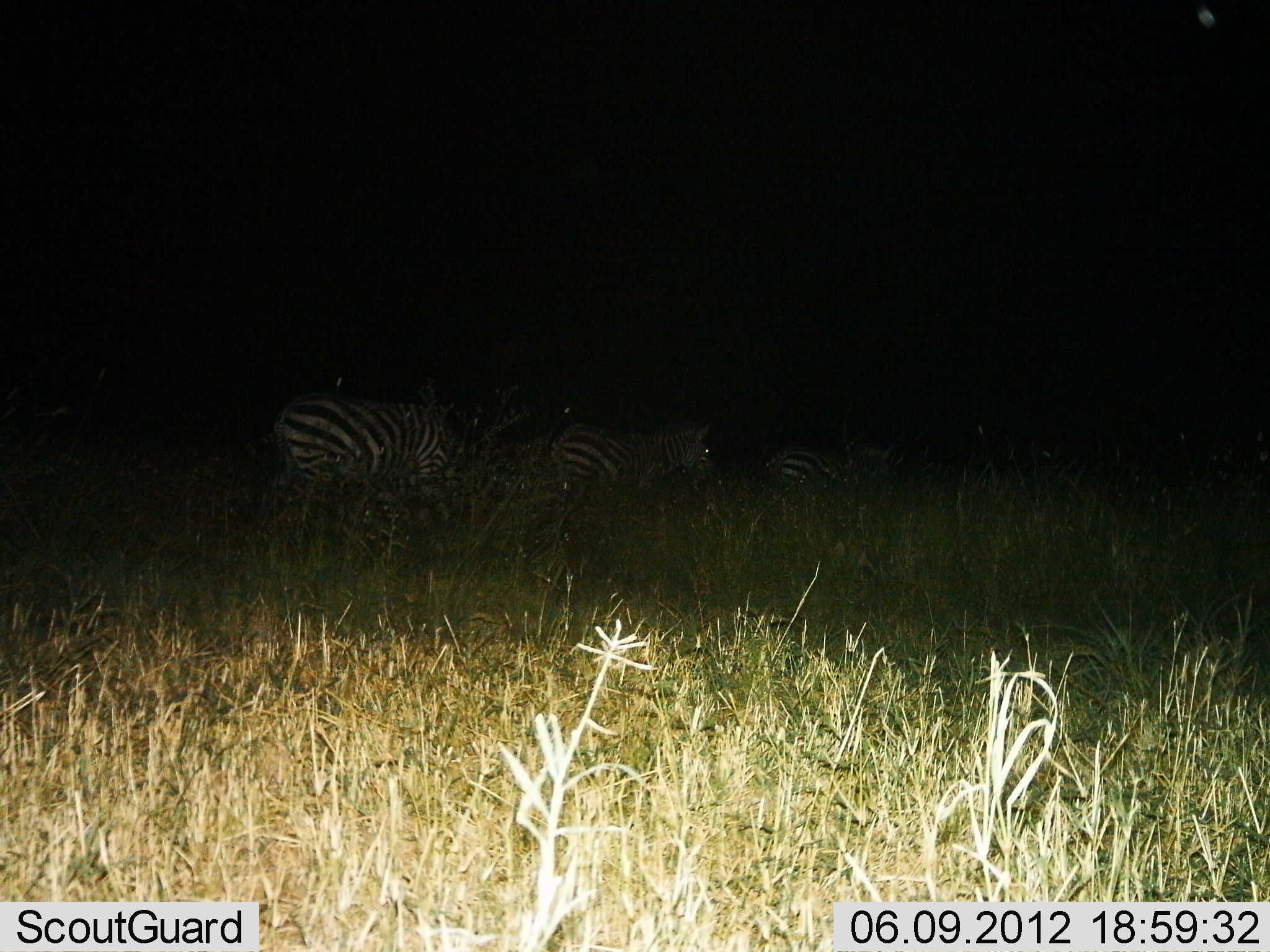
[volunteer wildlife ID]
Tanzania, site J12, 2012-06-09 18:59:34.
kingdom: Animalia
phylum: Chordata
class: Mammalia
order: Perissodactyla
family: Equidae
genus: Equus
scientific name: Equus quagga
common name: plains zebra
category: zebra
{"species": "zebra (plains zebra) (Equus quagga)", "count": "3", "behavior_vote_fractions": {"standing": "50%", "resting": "0%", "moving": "40%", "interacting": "0%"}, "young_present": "0%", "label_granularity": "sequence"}